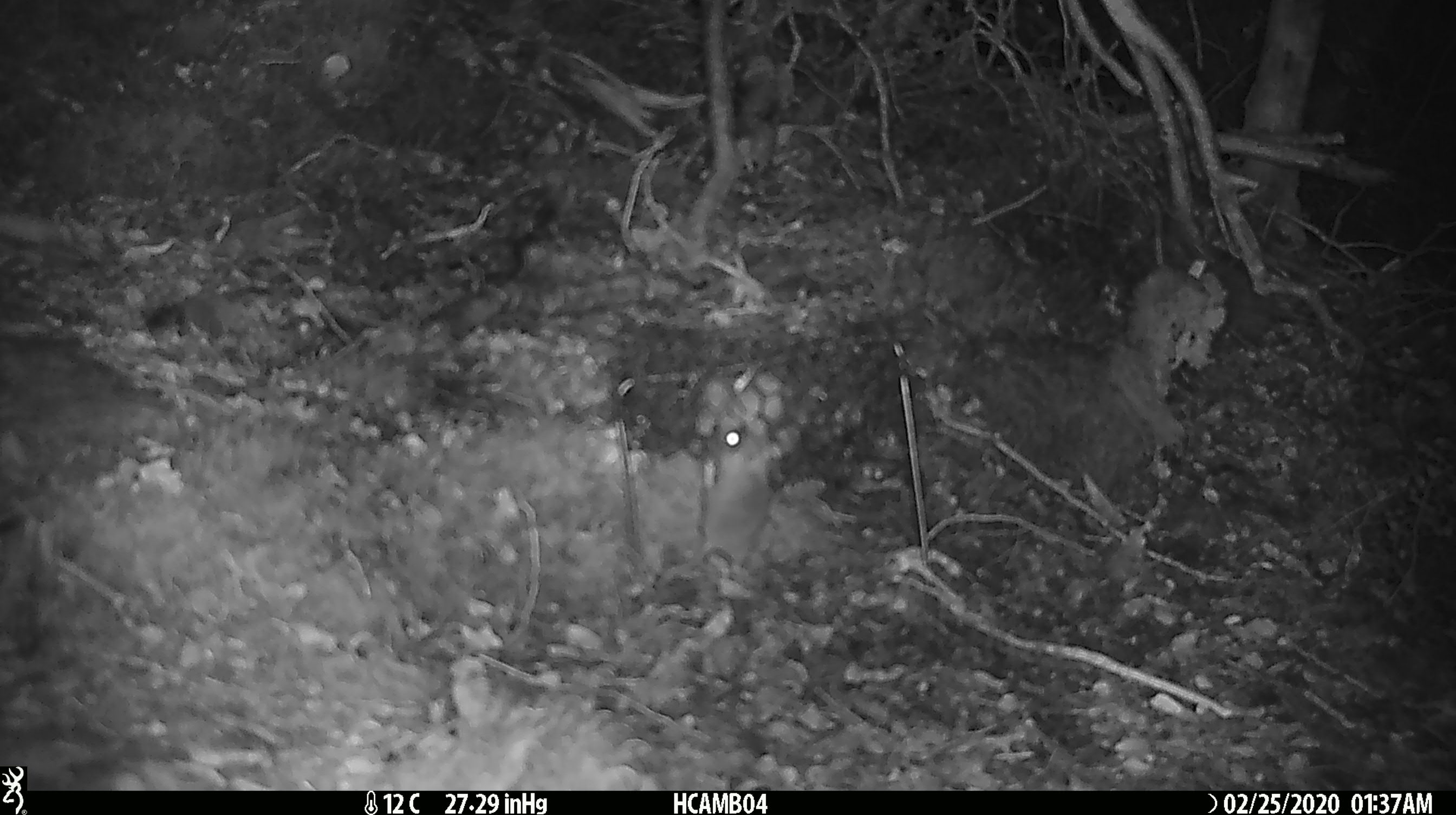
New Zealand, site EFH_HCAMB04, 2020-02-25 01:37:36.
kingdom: Animalia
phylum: Chordata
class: Mammalia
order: Rodentia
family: Muridae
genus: Mus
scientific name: Mus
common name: mouse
Mouse (Mus).